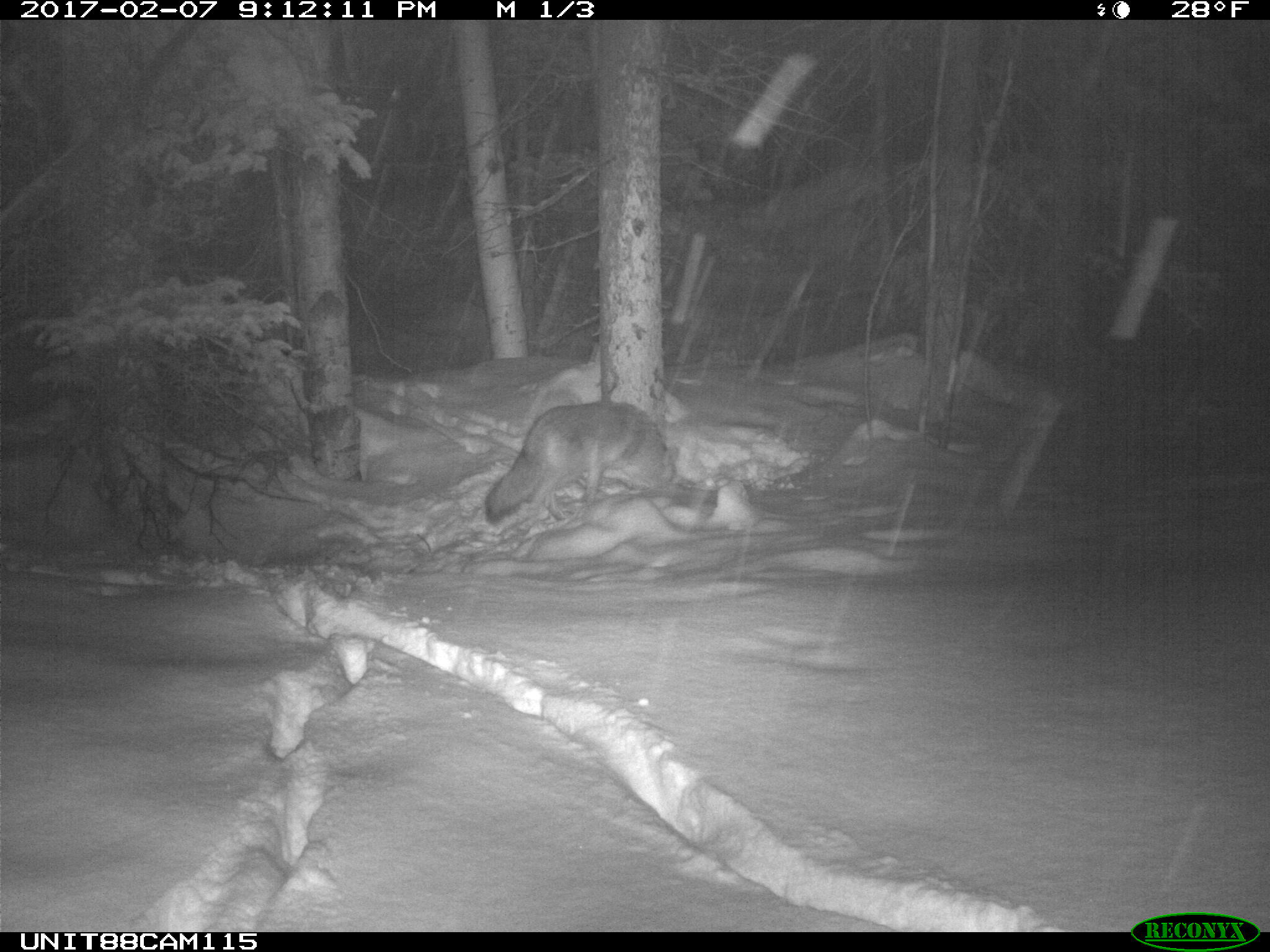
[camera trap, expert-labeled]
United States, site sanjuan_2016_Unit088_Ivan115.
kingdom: Animalia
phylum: Chordata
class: Mammalia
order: Carnivora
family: Canidae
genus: Canis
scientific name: Canis latrans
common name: coyote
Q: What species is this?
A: Canis latrans (coyote).